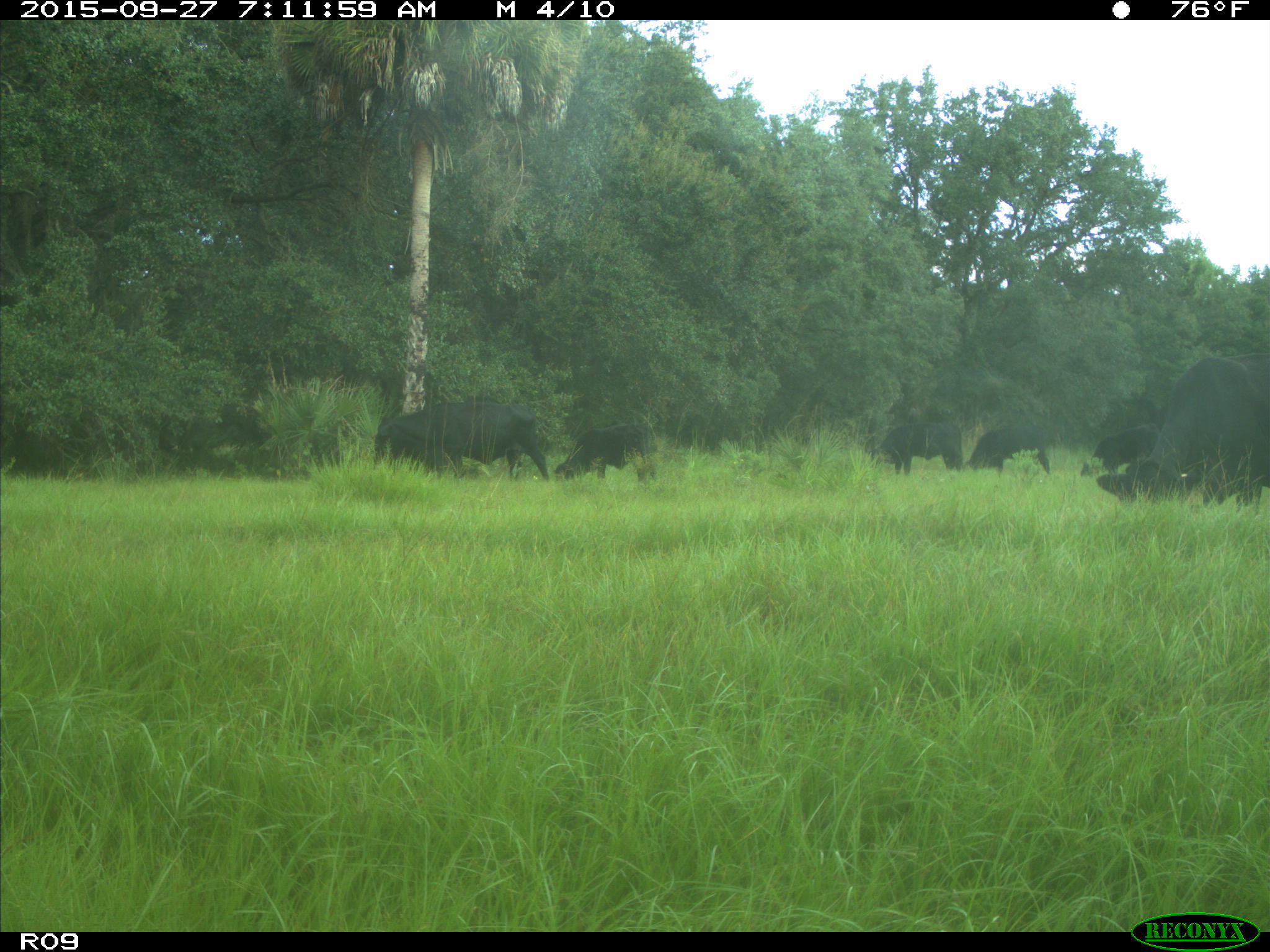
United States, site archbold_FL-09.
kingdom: Animalia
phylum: Chordata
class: Mammalia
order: Artiodactyla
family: Bovidae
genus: Bos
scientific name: Bos taurus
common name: domestic cow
Bos taurus (domestic cow).